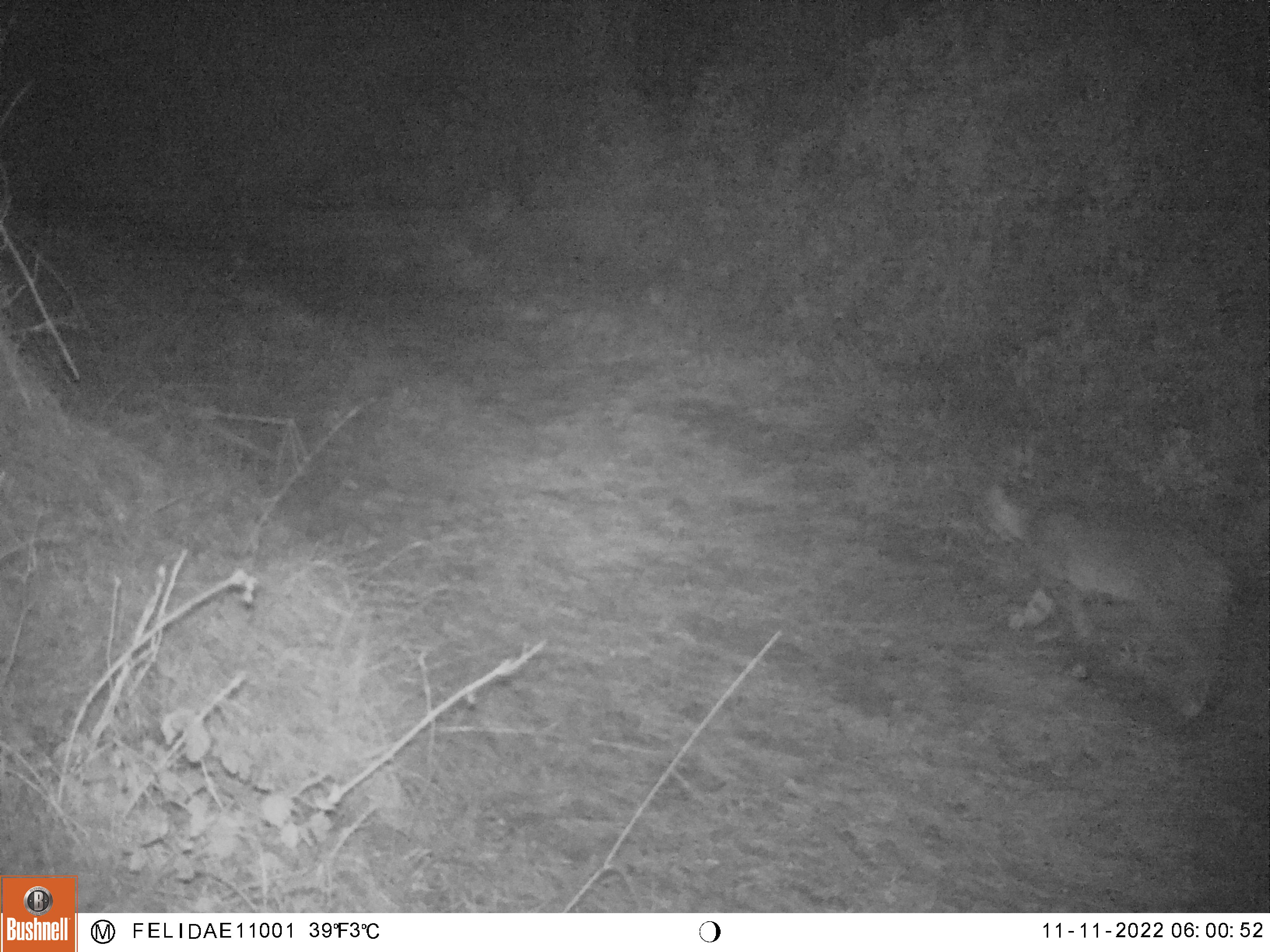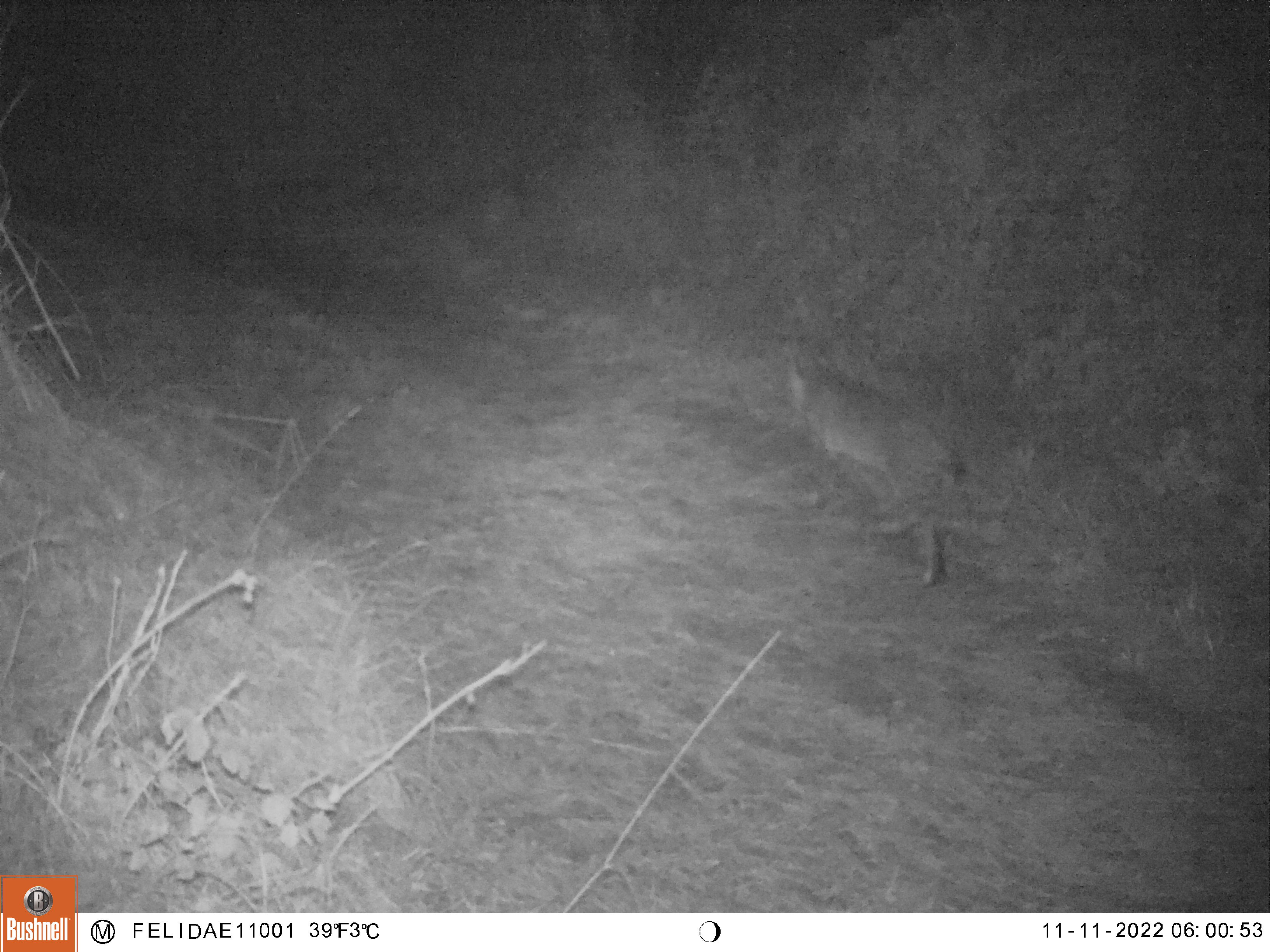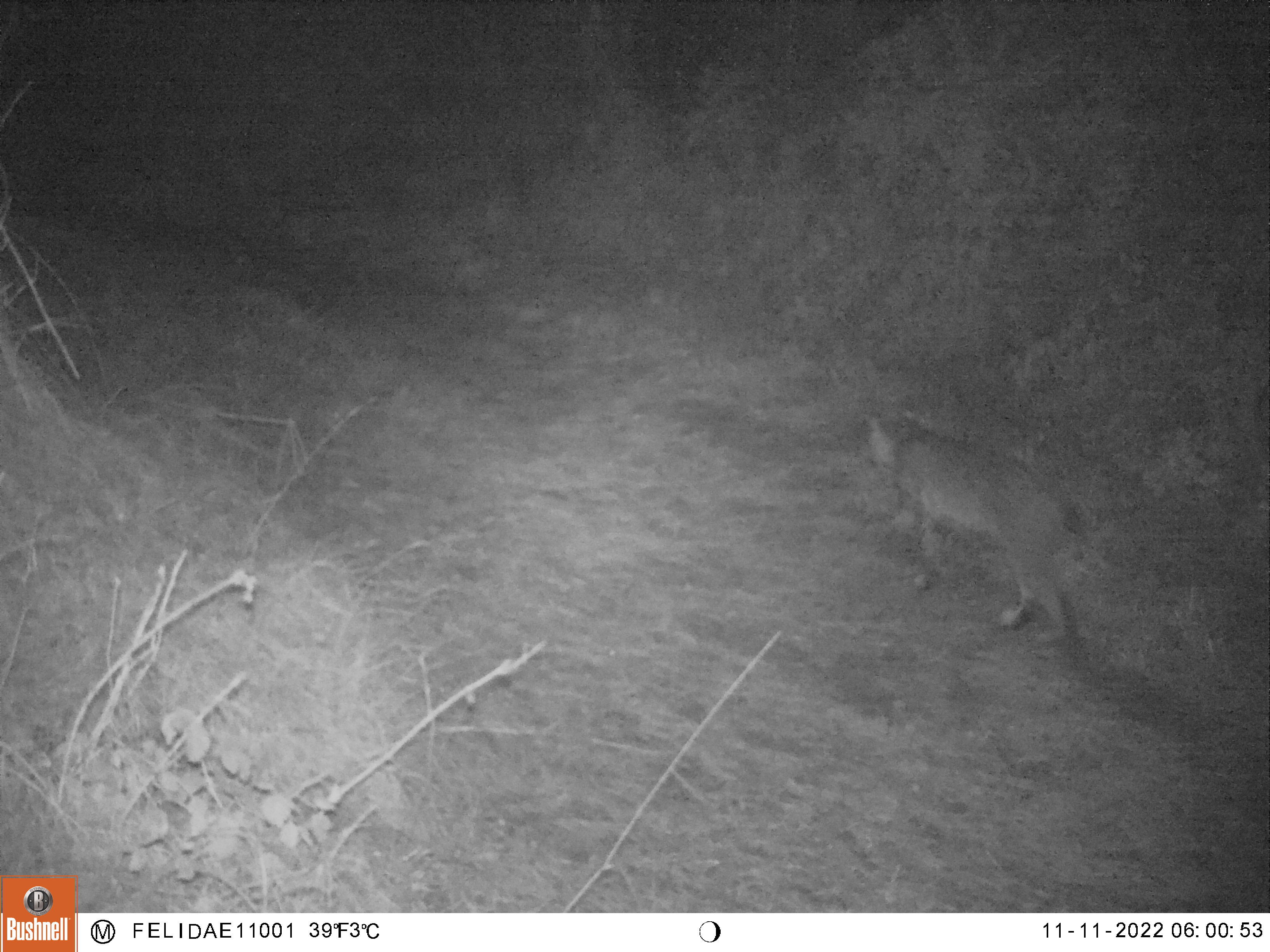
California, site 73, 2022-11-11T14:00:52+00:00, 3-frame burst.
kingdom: Animalia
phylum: Chordata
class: Mammalia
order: Carnivora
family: Felidae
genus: Lynx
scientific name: Lynx rufus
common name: bobcat